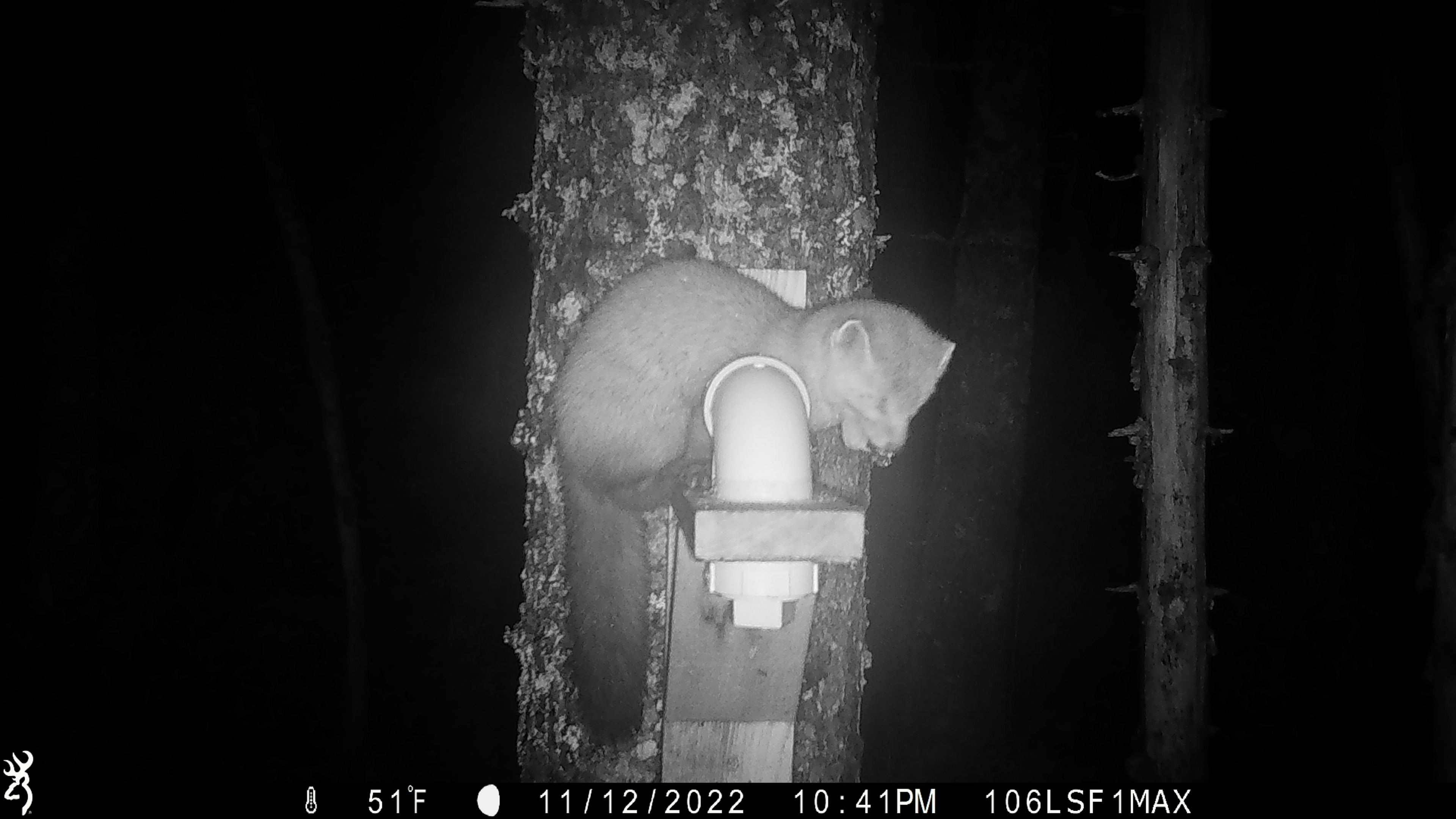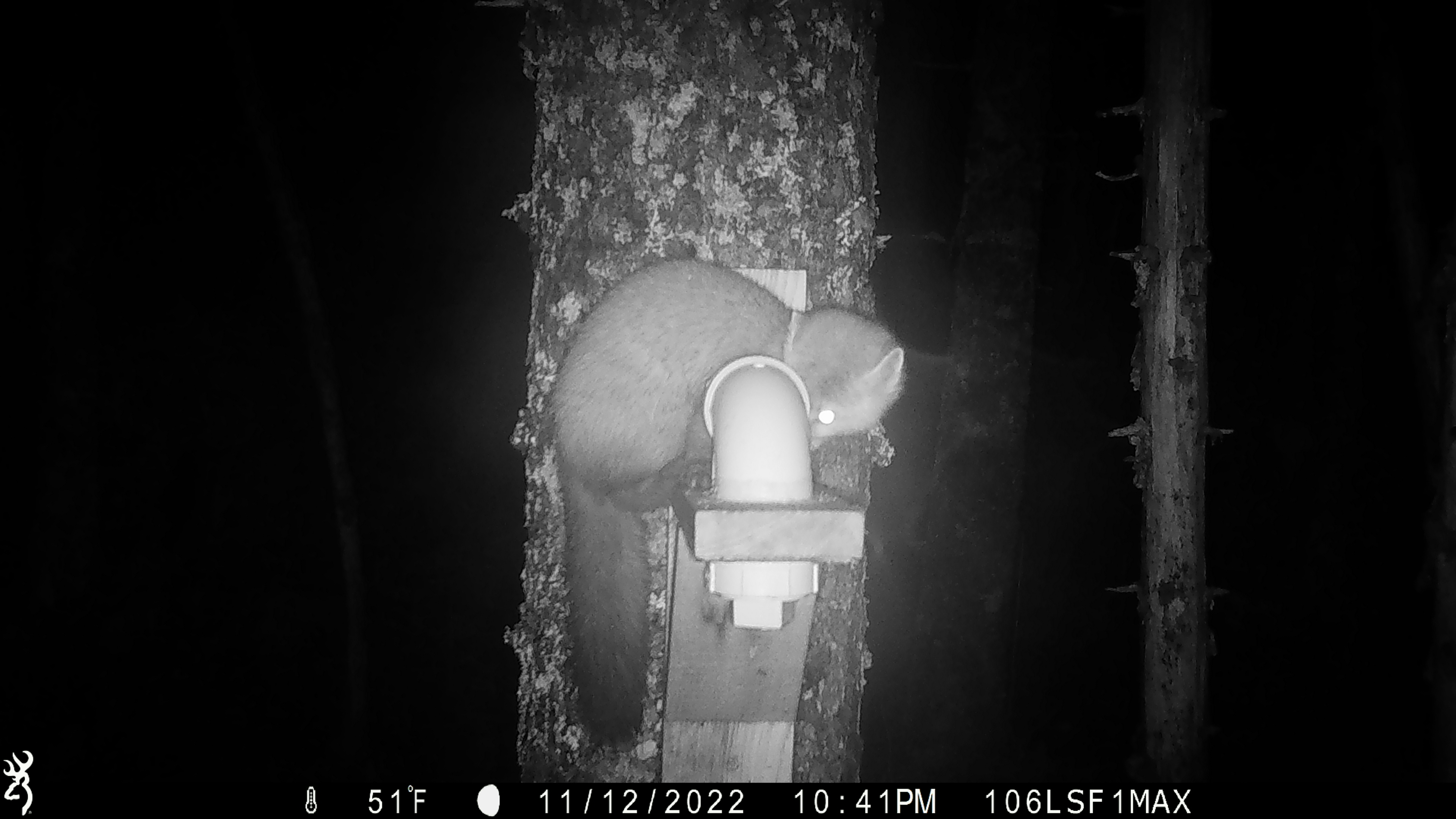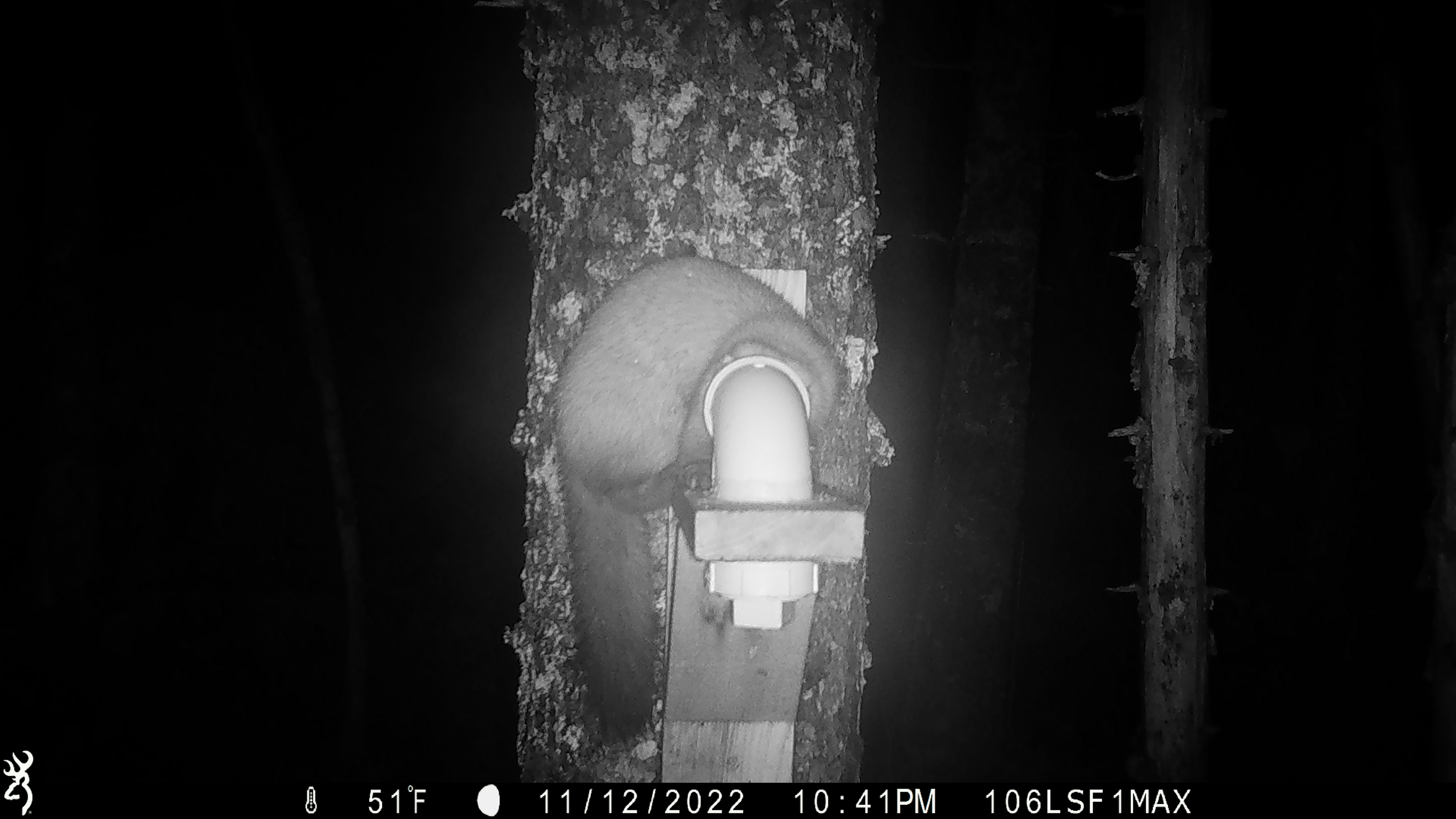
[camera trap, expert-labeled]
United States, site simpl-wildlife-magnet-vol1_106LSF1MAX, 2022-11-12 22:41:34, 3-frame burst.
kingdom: Animalia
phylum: Chordata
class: Mammalia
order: Carnivora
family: Mustelidae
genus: Martes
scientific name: Martes americana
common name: american marten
American marten (Martes americana).